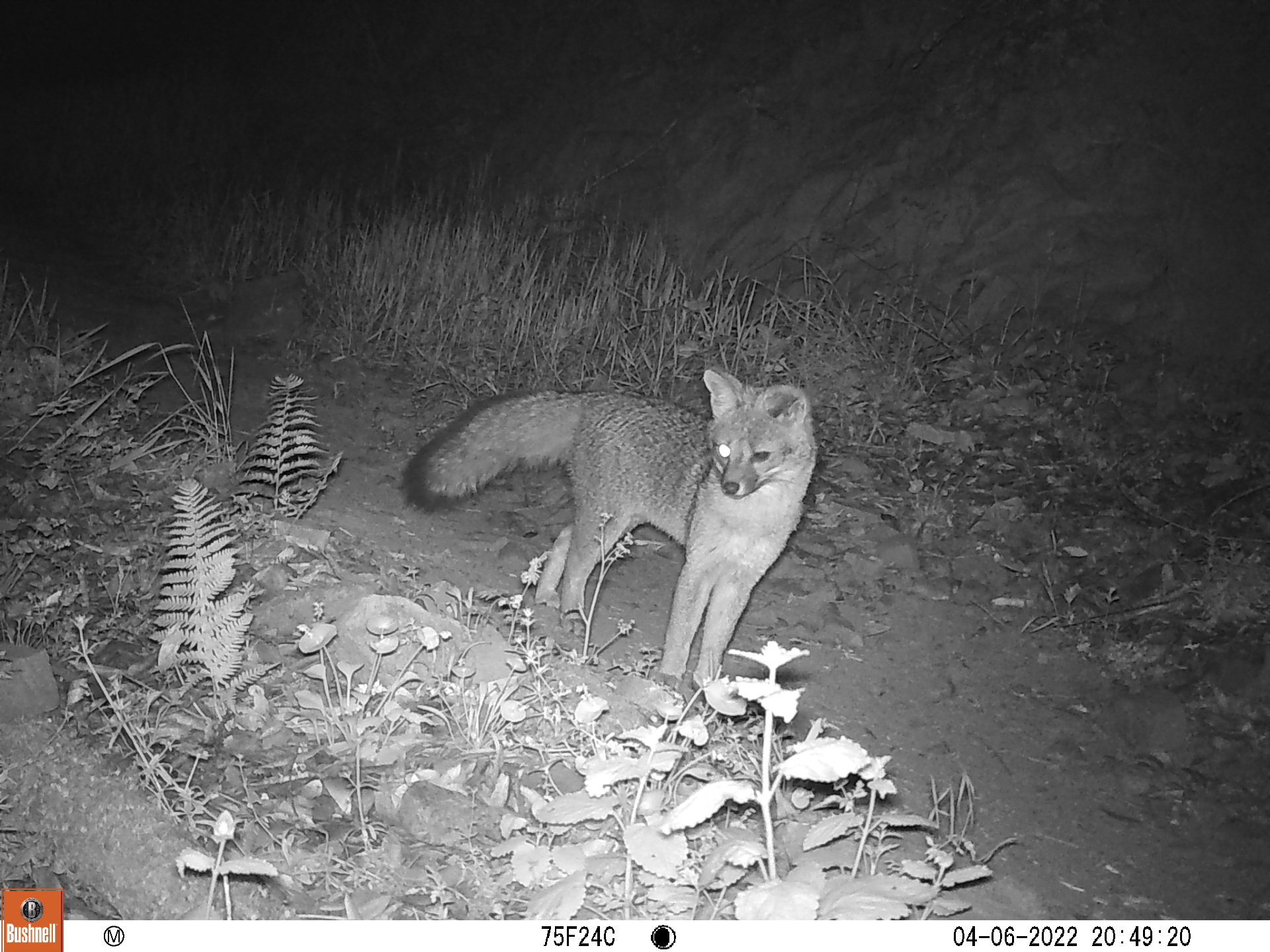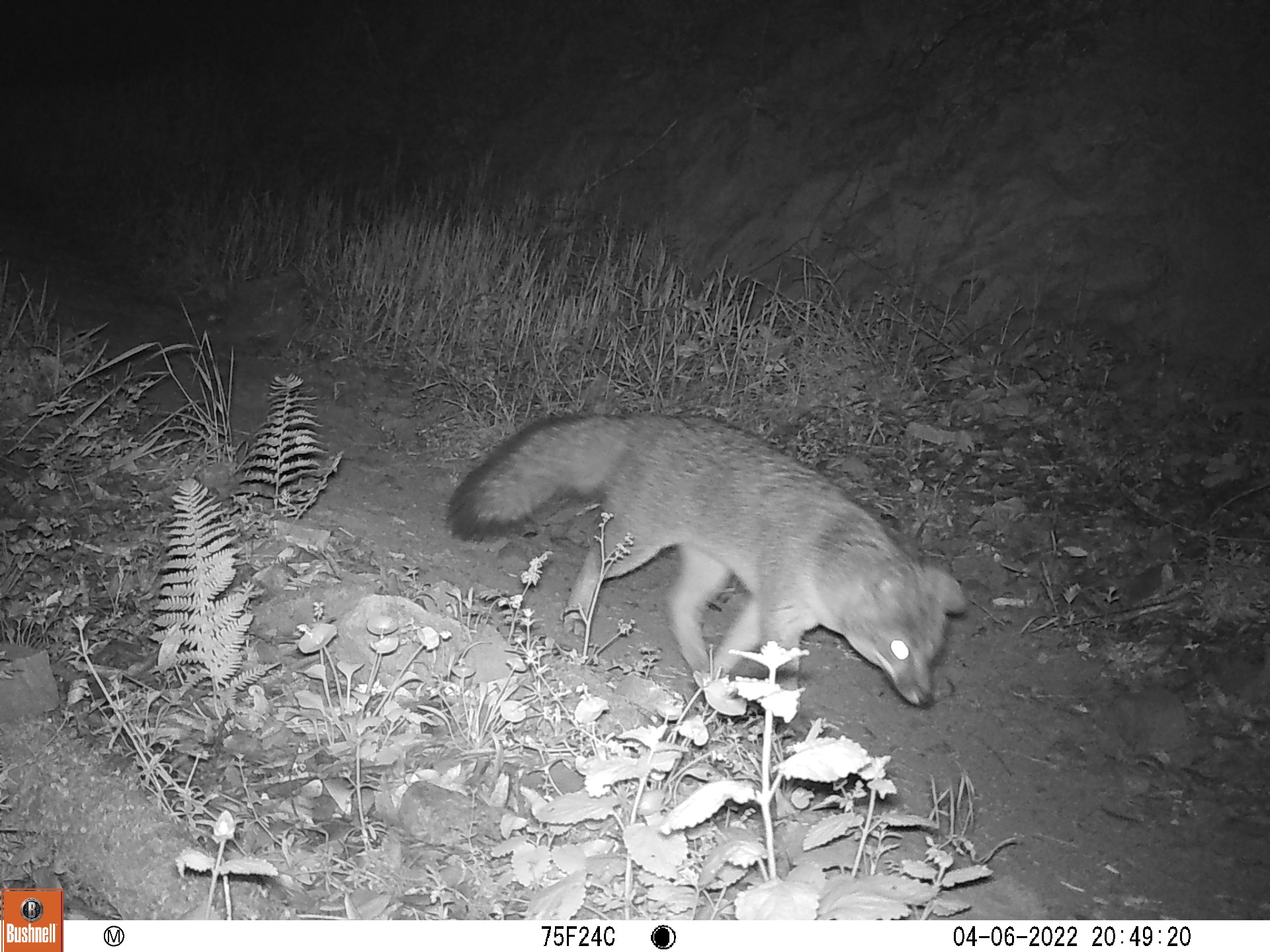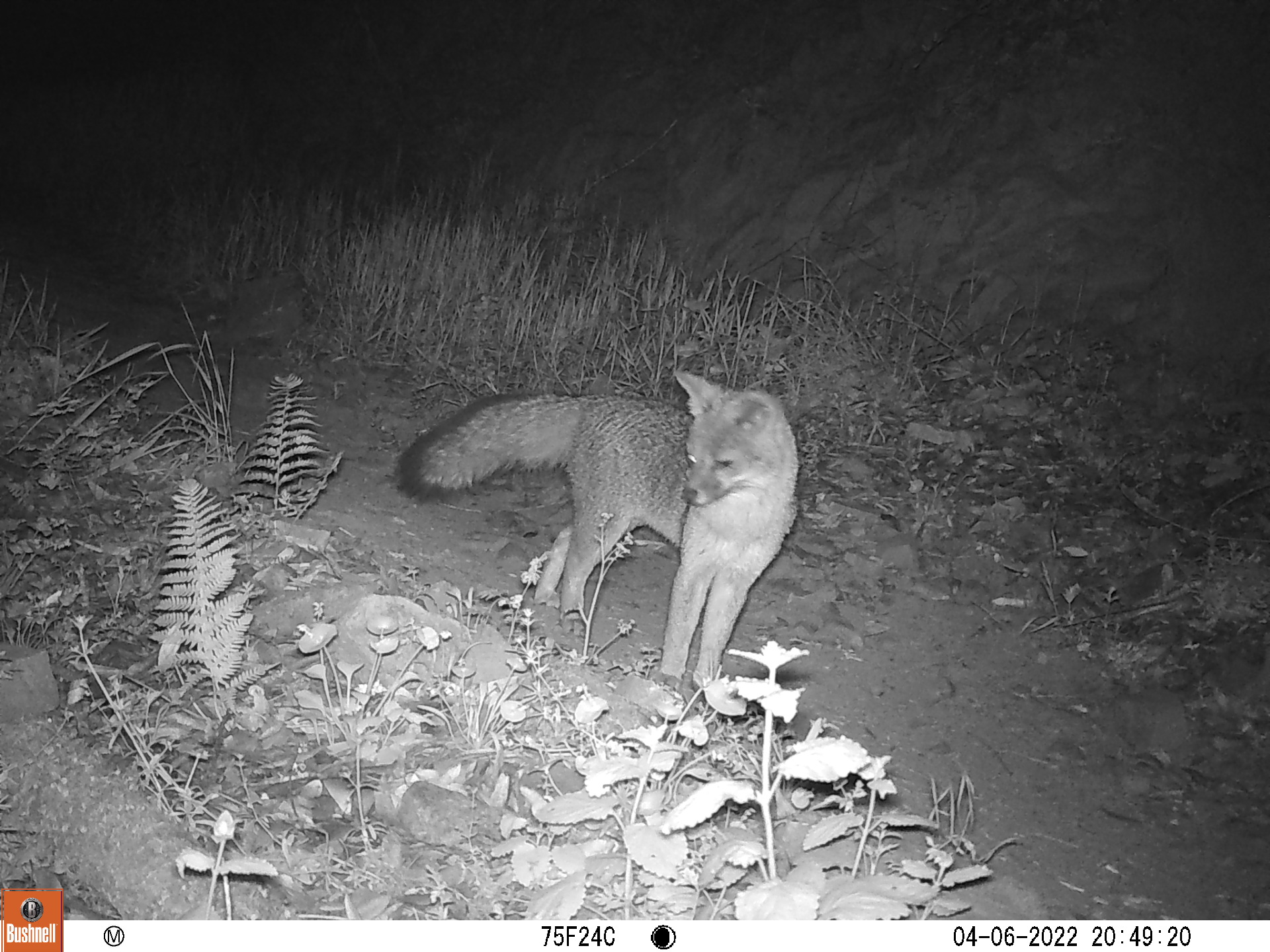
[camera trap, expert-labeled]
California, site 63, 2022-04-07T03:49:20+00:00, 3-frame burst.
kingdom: Animalia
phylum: Chordata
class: Mammalia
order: Carnivora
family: Canidae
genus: Urocyon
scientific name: Urocyon cinereoargenteus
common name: gray fox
Gray fox (Urocyon cinereoargenteus).